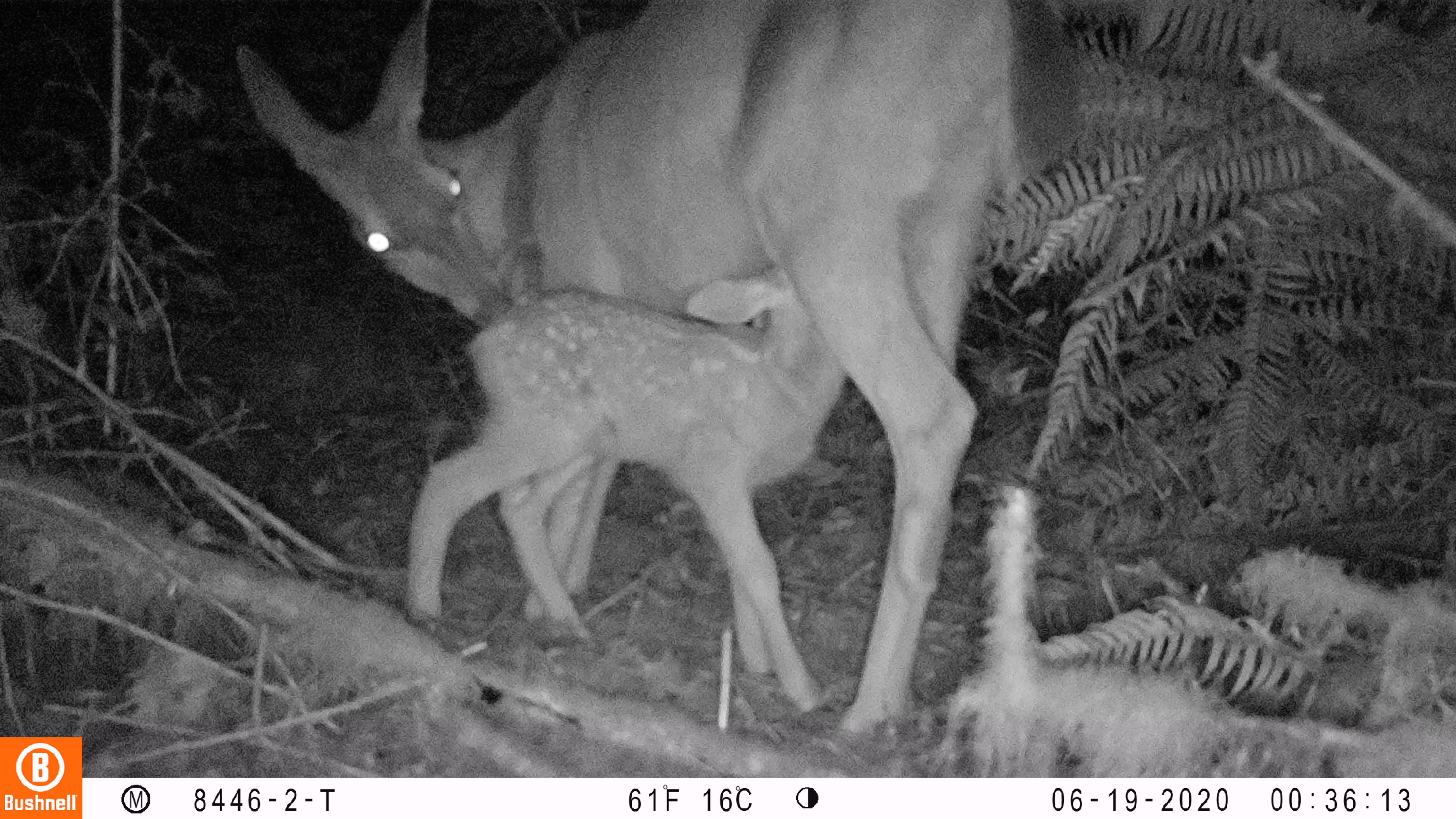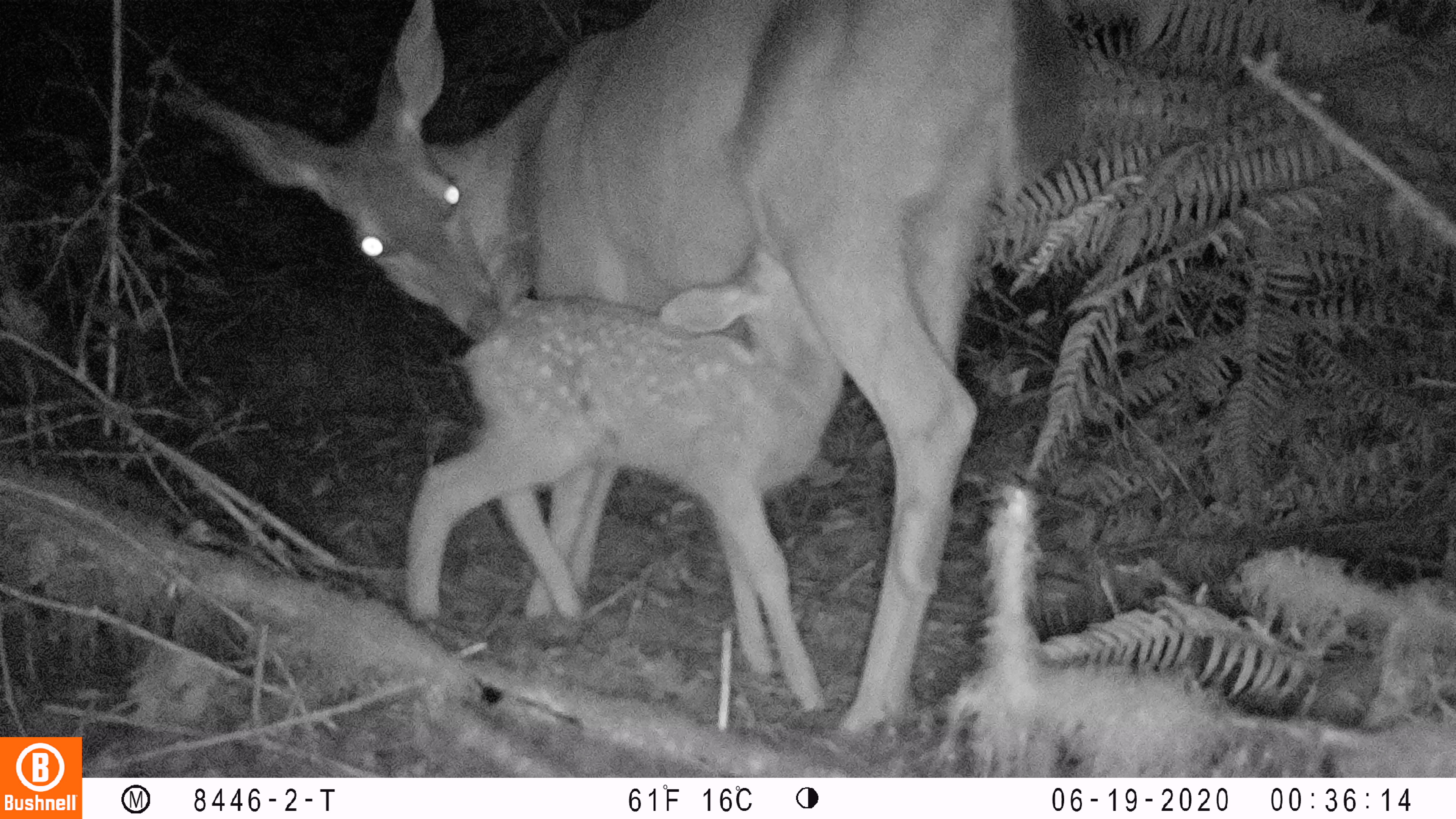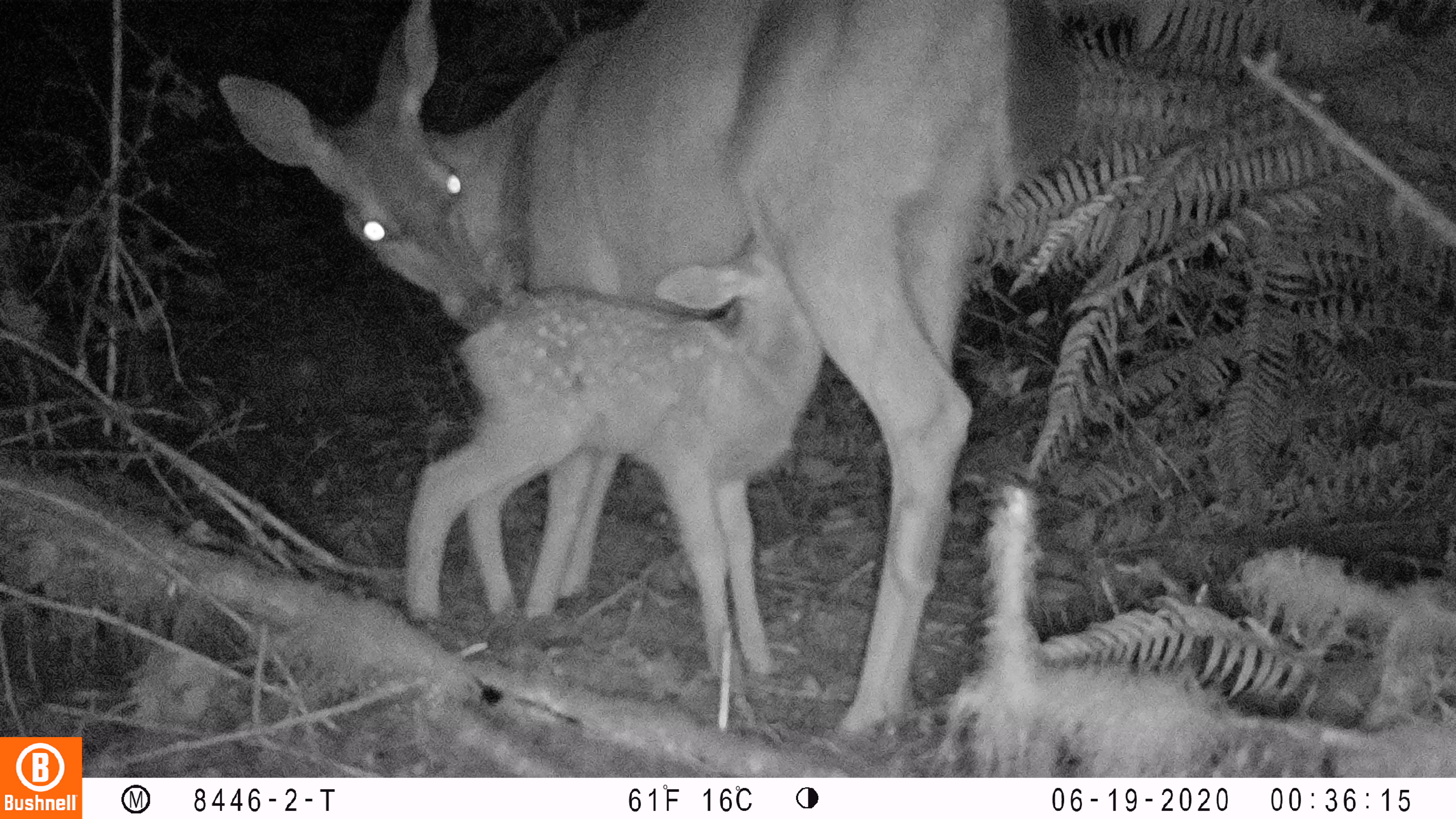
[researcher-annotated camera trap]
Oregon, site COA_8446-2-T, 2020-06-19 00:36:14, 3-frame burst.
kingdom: Animalia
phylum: Chordata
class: Mammalia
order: Artiodactyla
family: Cervidae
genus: Odocoileus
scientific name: Odocoileus hemionus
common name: black-tailed deer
Black-tailed deer (Odocoileus hemionus).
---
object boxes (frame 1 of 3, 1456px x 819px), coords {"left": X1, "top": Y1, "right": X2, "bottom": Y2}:
black-tailed deer: {"left": 224, "top": 4, "right": 1087, "bottom": 751}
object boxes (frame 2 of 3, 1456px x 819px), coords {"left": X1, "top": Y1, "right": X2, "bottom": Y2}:
black-tailed deer: {"left": 199, "top": 2, "right": 1091, "bottom": 749}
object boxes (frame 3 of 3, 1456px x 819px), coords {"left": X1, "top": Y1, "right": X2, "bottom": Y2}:
black-tailed deer: {"left": 209, "top": 1, "right": 1083, "bottom": 747}